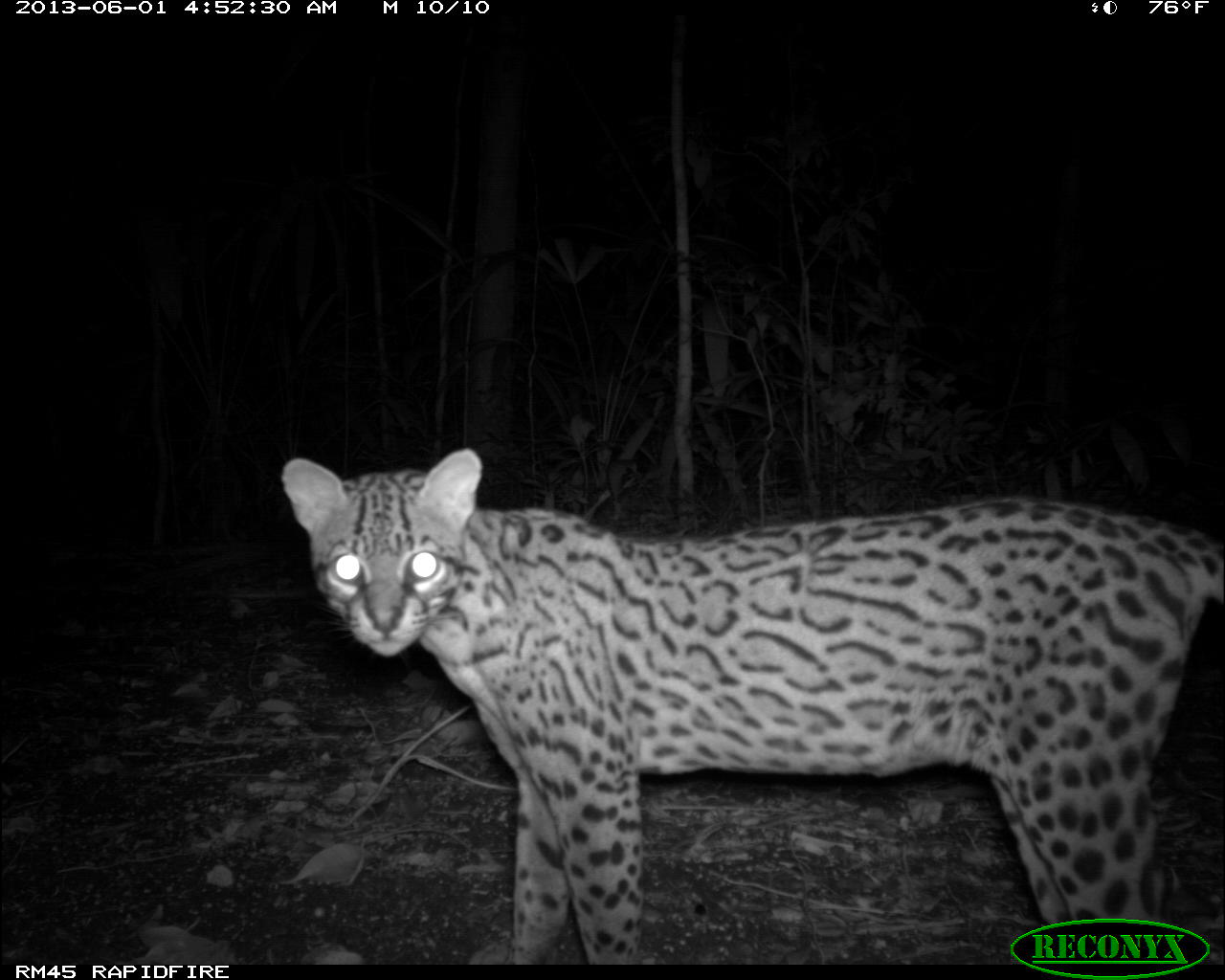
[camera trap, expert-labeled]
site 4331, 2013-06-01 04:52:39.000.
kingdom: Animalia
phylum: Chordata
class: Mammalia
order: Carnivora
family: Felidae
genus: Leopardus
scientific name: Leopardus pardalis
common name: ocelot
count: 1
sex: female